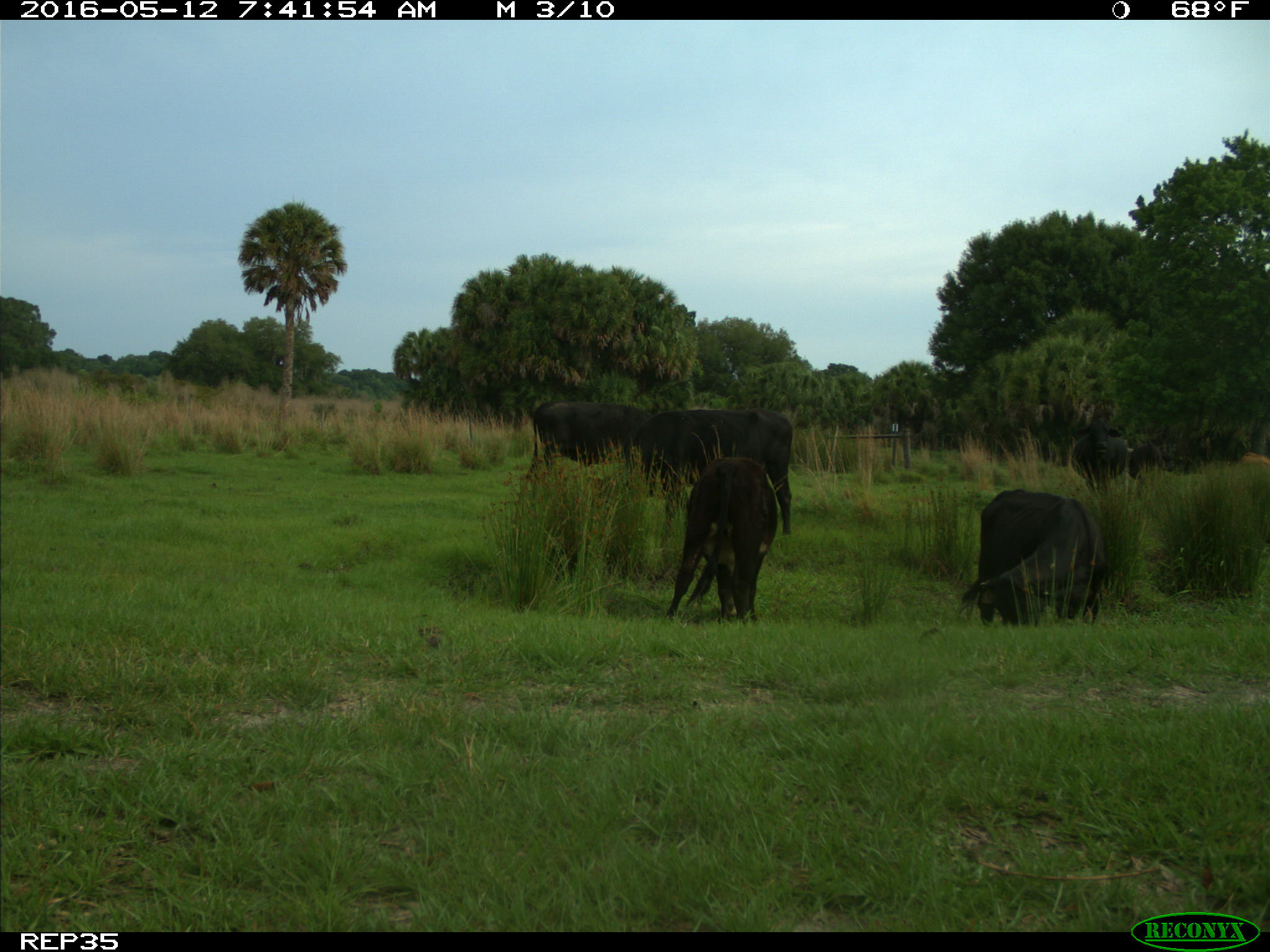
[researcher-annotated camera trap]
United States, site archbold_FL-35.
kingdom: Animalia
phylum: Chordata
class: Mammalia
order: Artiodactyla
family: Bovidae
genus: Bos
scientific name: Bos taurus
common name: domestic cow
Bos taurus (domestic cow).